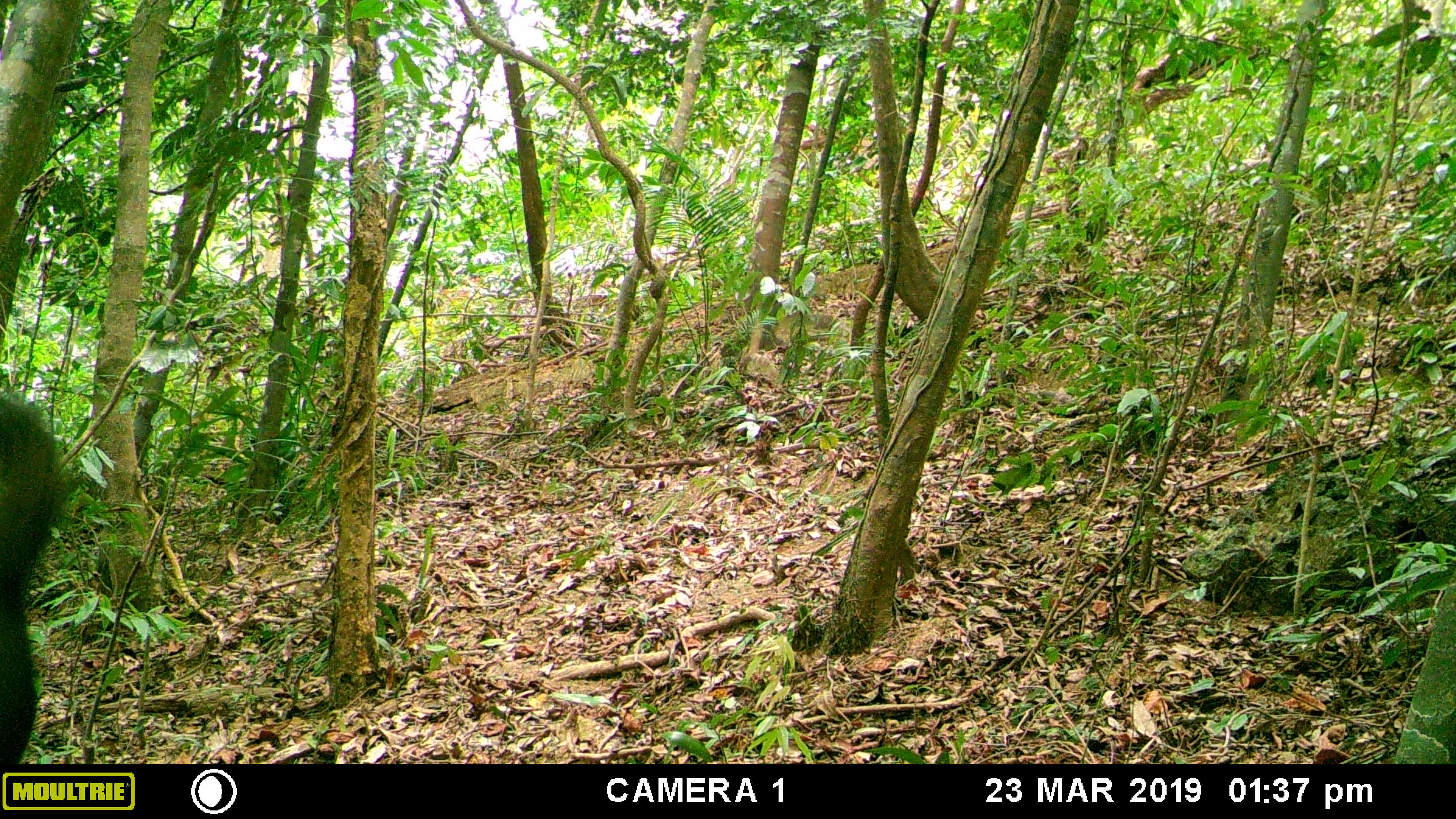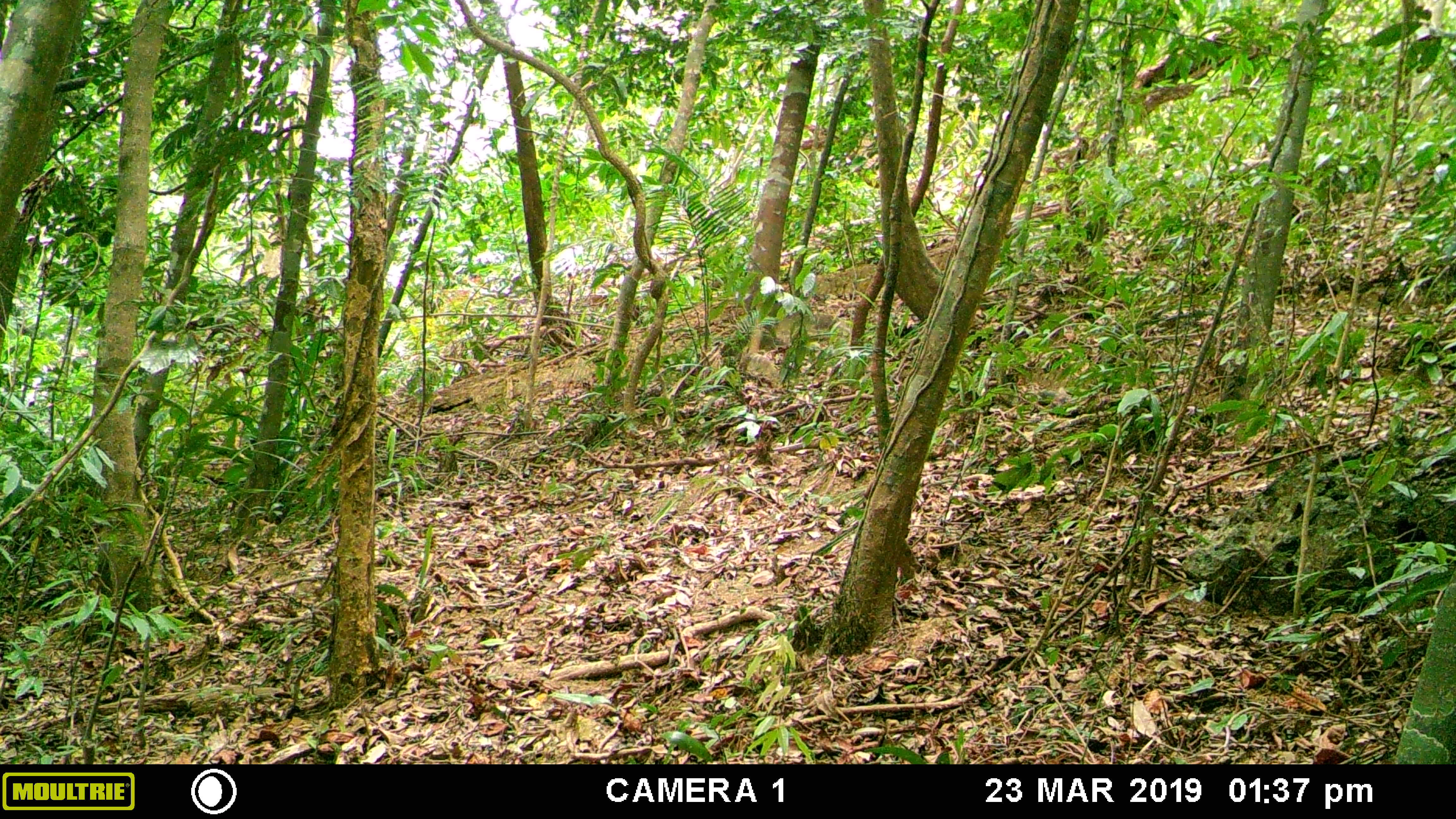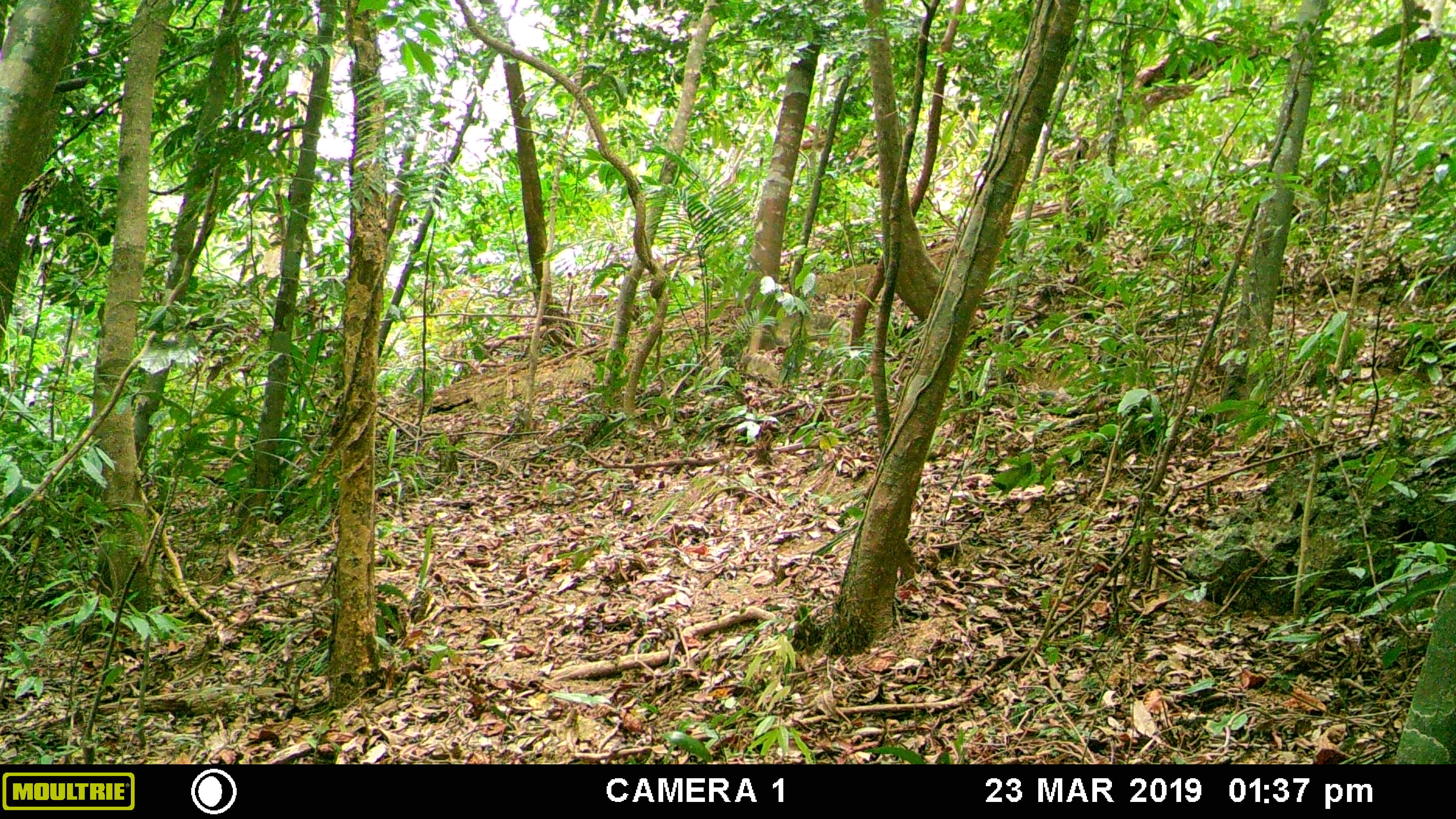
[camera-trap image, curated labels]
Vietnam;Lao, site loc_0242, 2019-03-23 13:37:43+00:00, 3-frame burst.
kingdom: Animalia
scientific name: Animalia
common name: animal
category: unidentified animal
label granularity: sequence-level